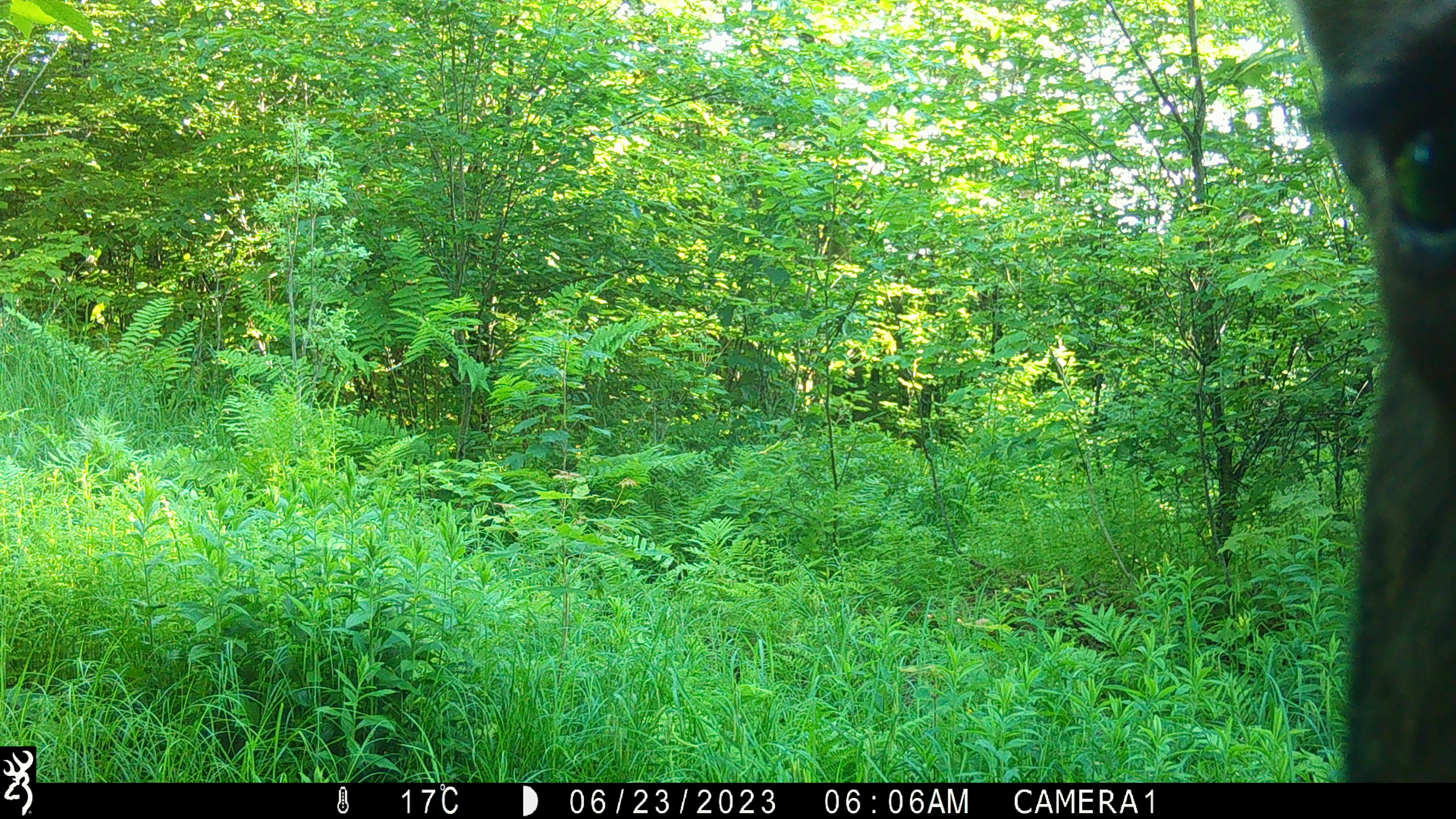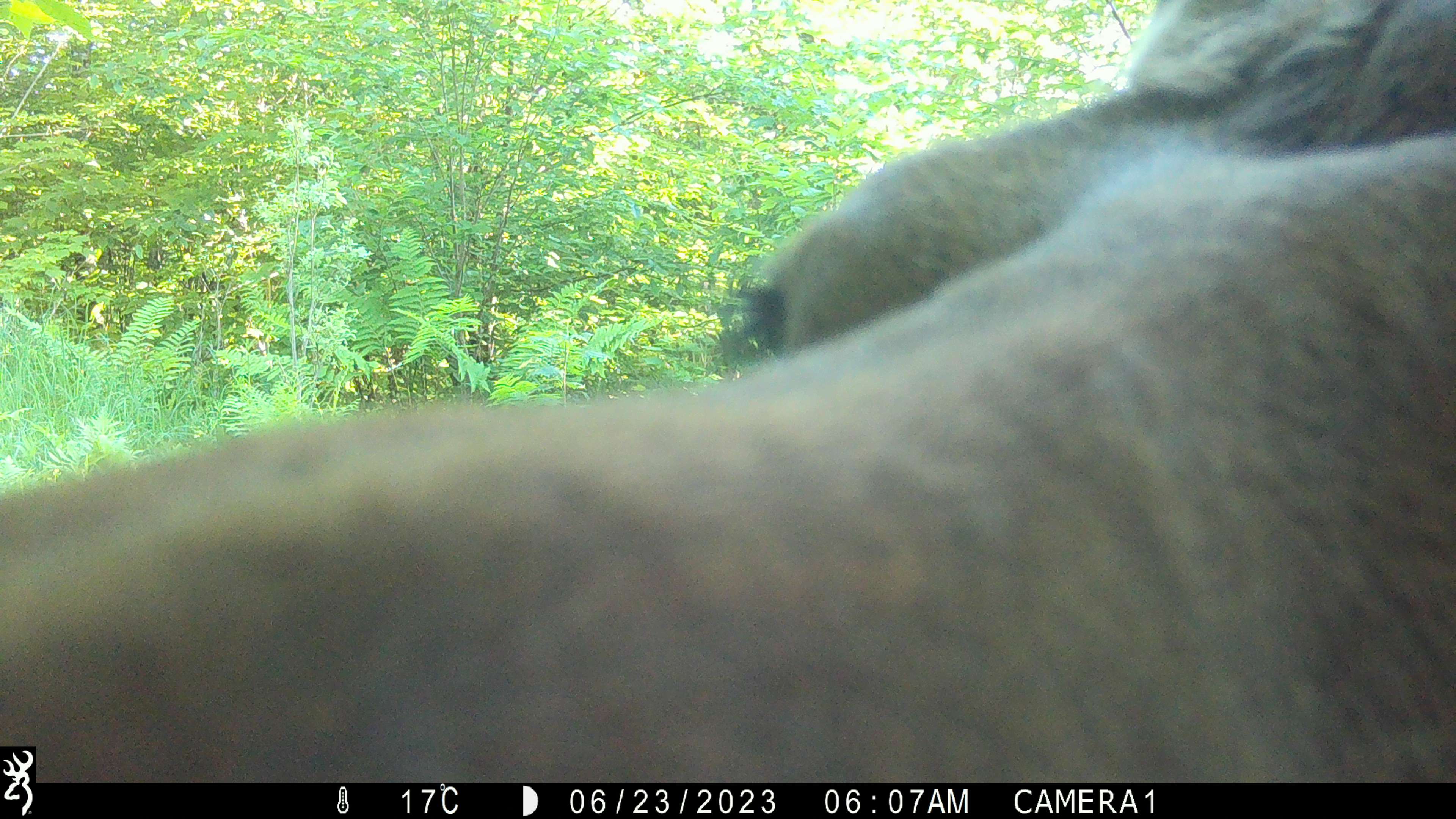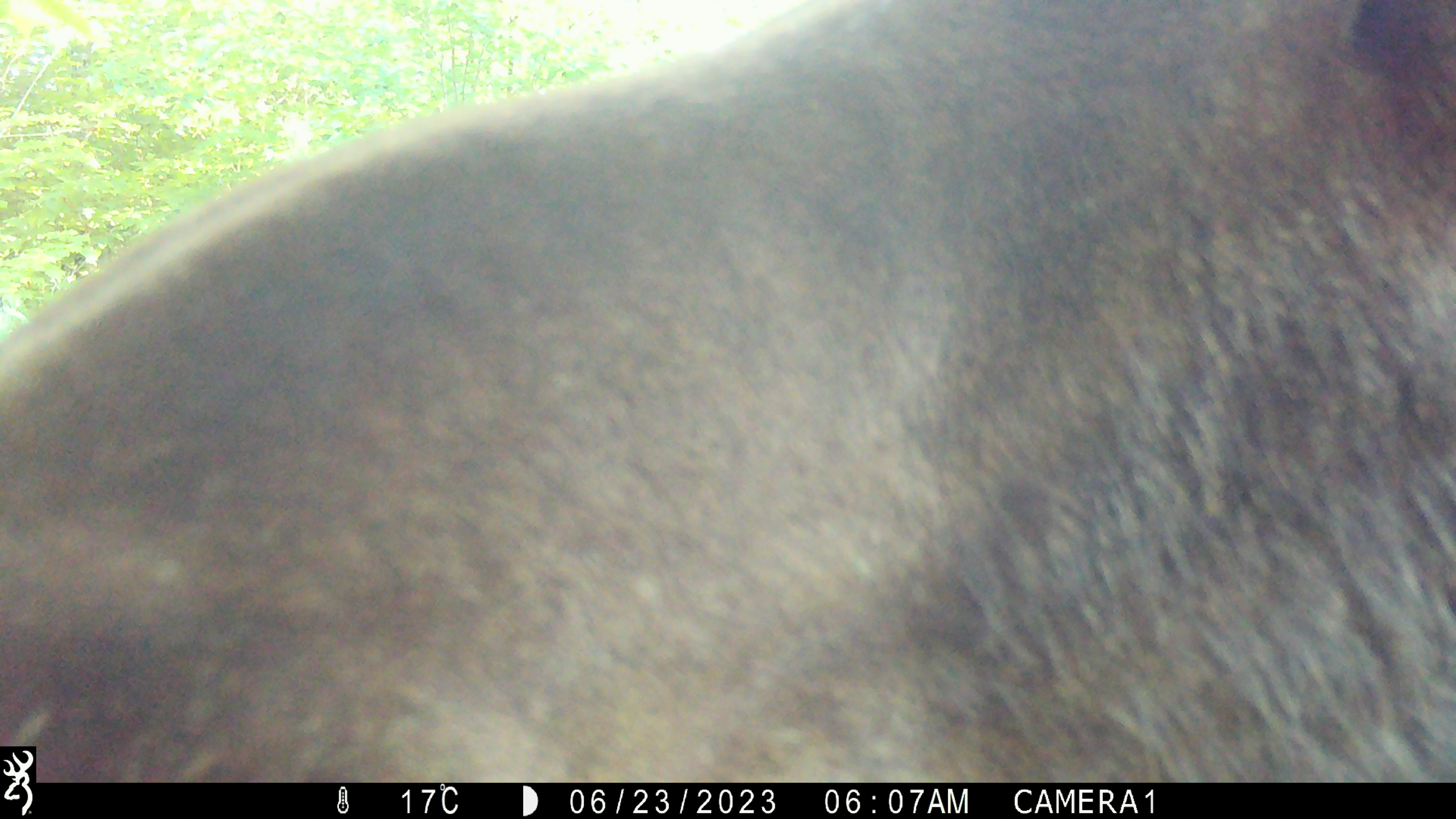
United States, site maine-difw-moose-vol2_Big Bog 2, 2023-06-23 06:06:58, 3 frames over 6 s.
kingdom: Animalia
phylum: Chordata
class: Mammalia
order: Artiodactyla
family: Cervidae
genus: Alces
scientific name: Alces alces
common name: moose